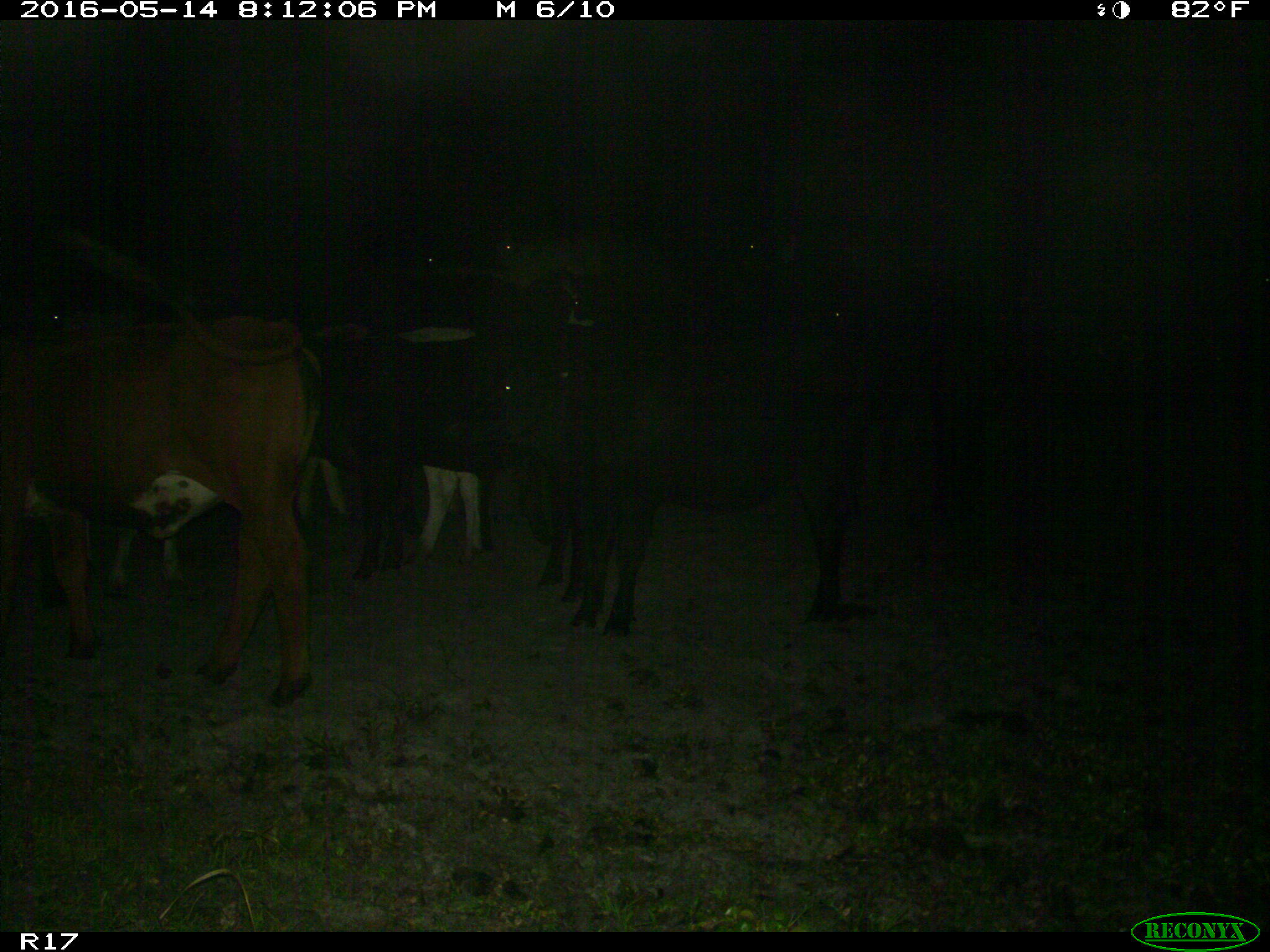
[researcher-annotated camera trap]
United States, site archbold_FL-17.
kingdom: Animalia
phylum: Chordata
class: Mammalia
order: Artiodactyla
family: Bovidae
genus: Bos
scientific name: Bos taurus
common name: domestic cow